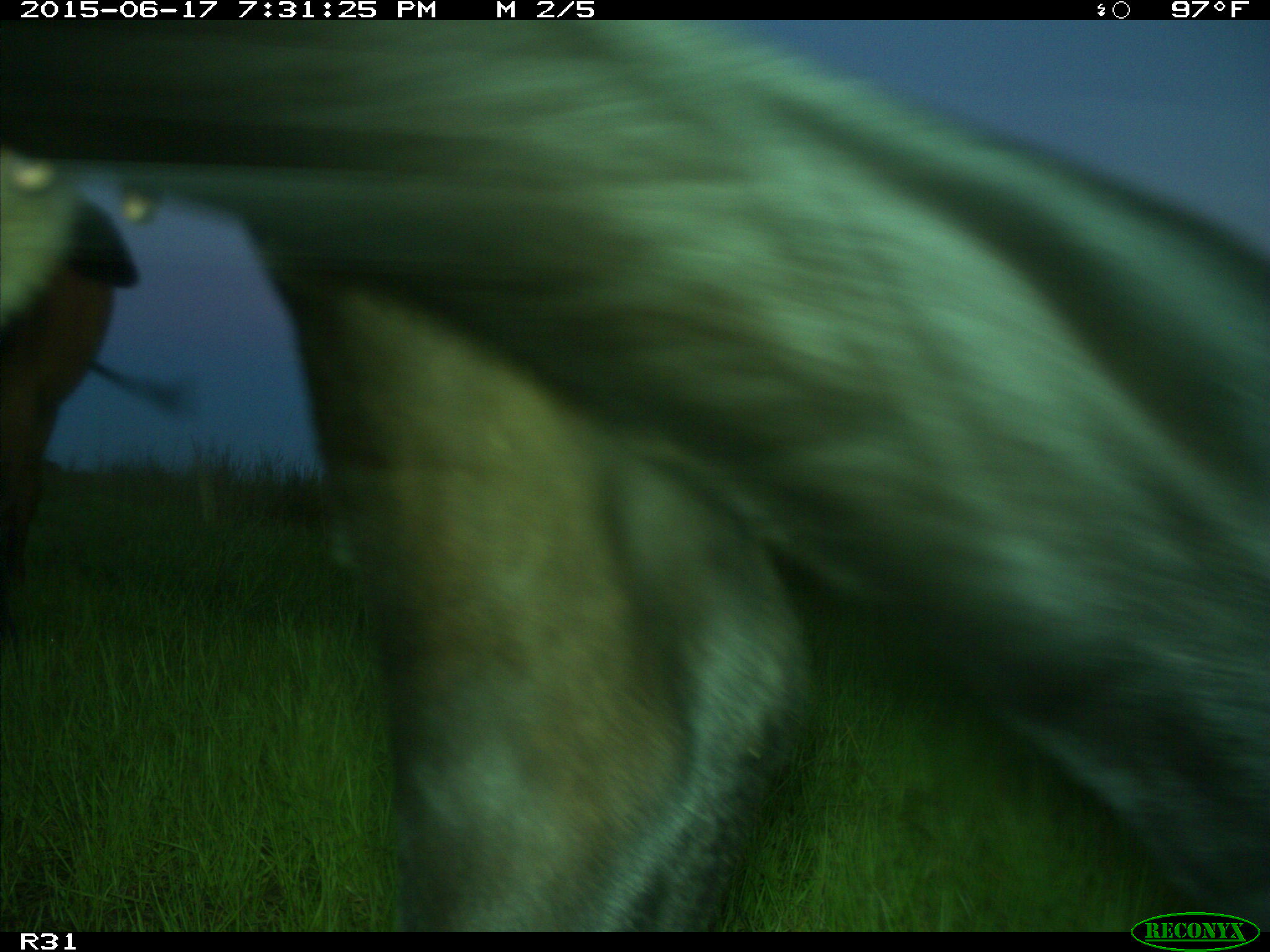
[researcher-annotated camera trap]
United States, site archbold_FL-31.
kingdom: Animalia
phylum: Chordata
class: Mammalia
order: Artiodactyla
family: Bovidae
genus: Bos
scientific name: Bos taurus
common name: domestic cow